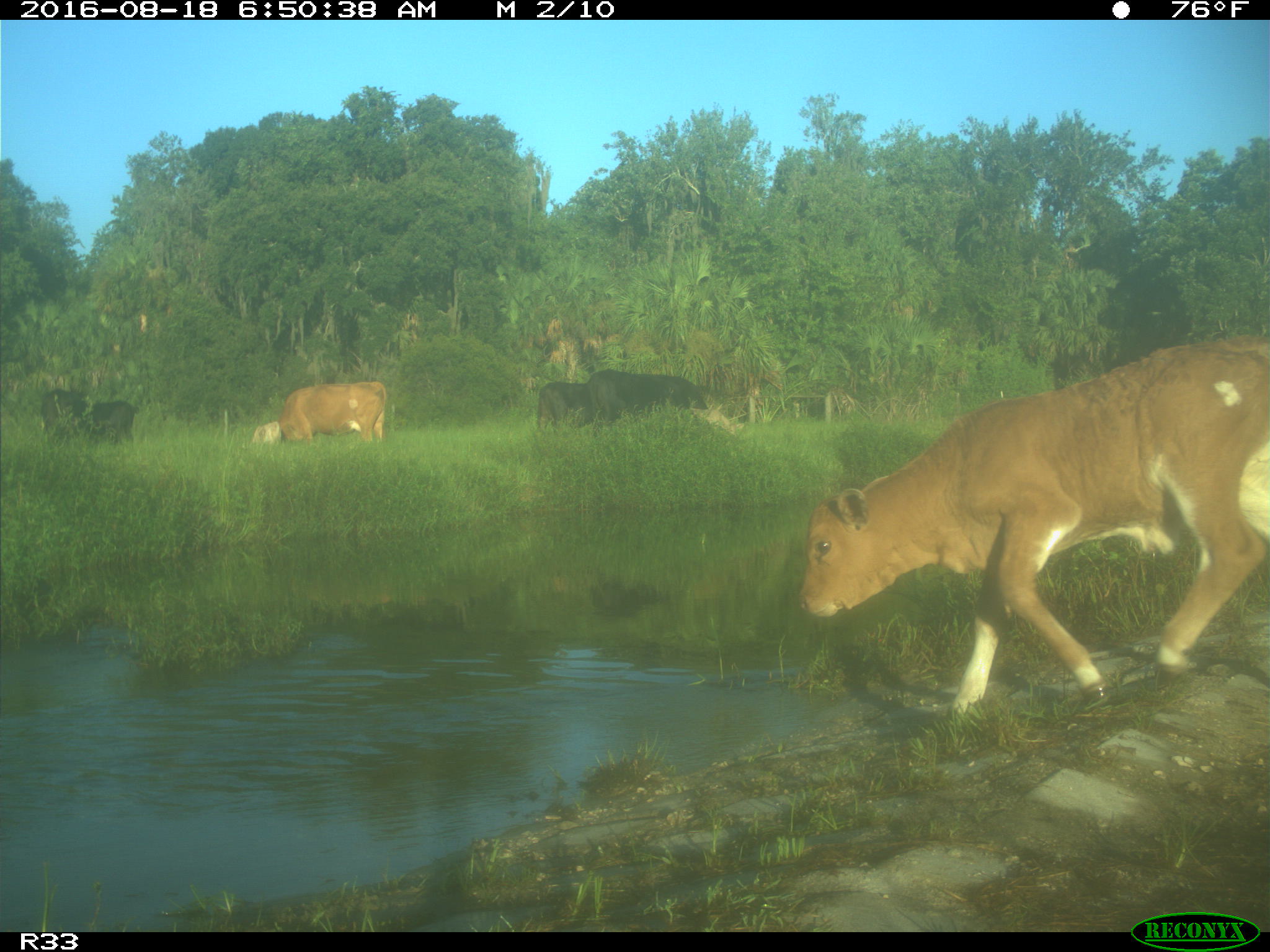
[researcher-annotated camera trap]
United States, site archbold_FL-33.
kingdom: Animalia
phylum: Chordata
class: Mammalia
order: Artiodactyla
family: Bovidae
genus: Bos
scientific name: Bos taurus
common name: domestic cow